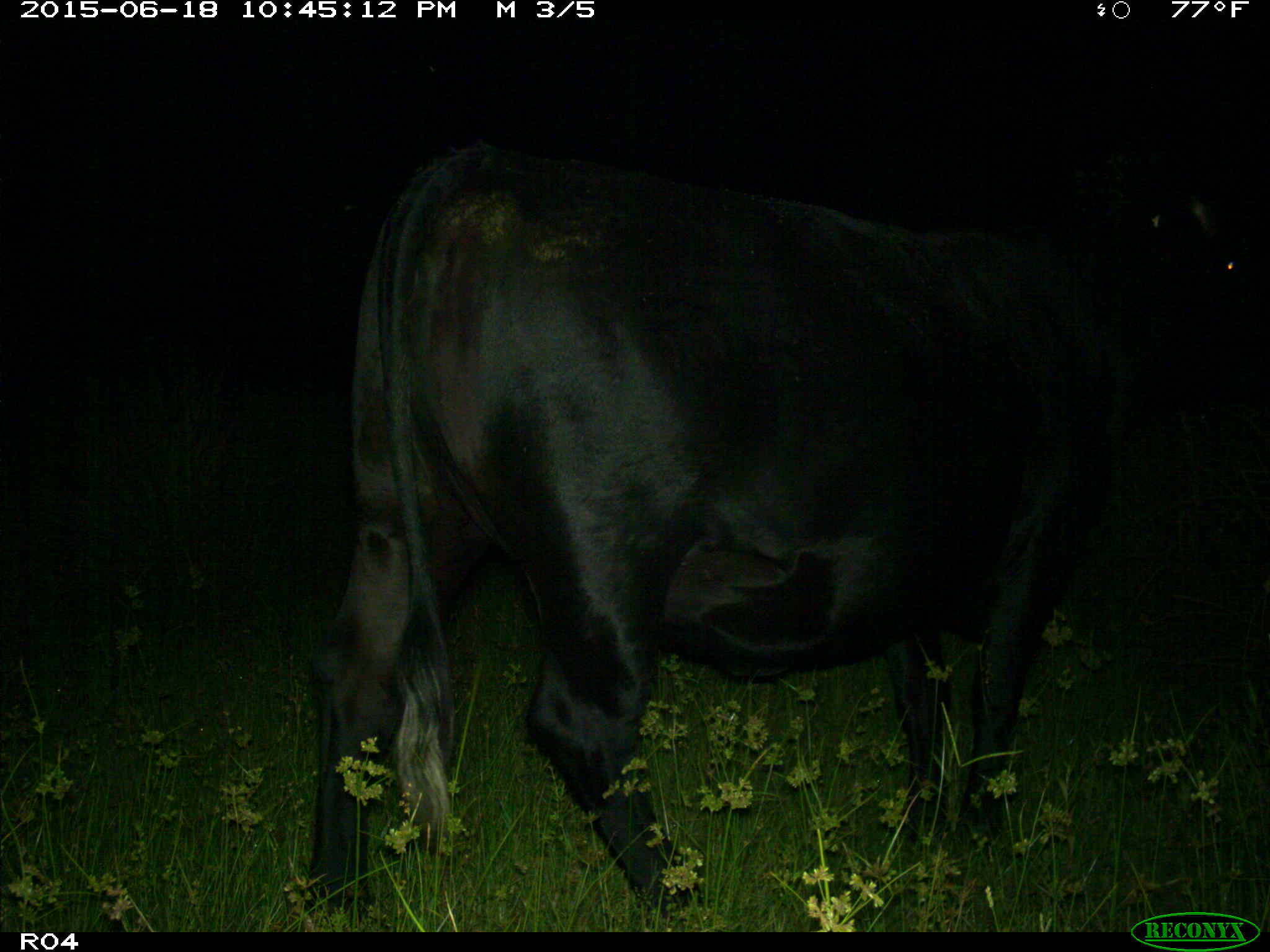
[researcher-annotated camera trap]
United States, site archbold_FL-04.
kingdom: Animalia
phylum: Chordata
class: Mammalia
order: Artiodactyla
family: Bovidae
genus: Bos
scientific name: Bos taurus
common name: domestic cow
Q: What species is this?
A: Bos taurus (domestic cow).